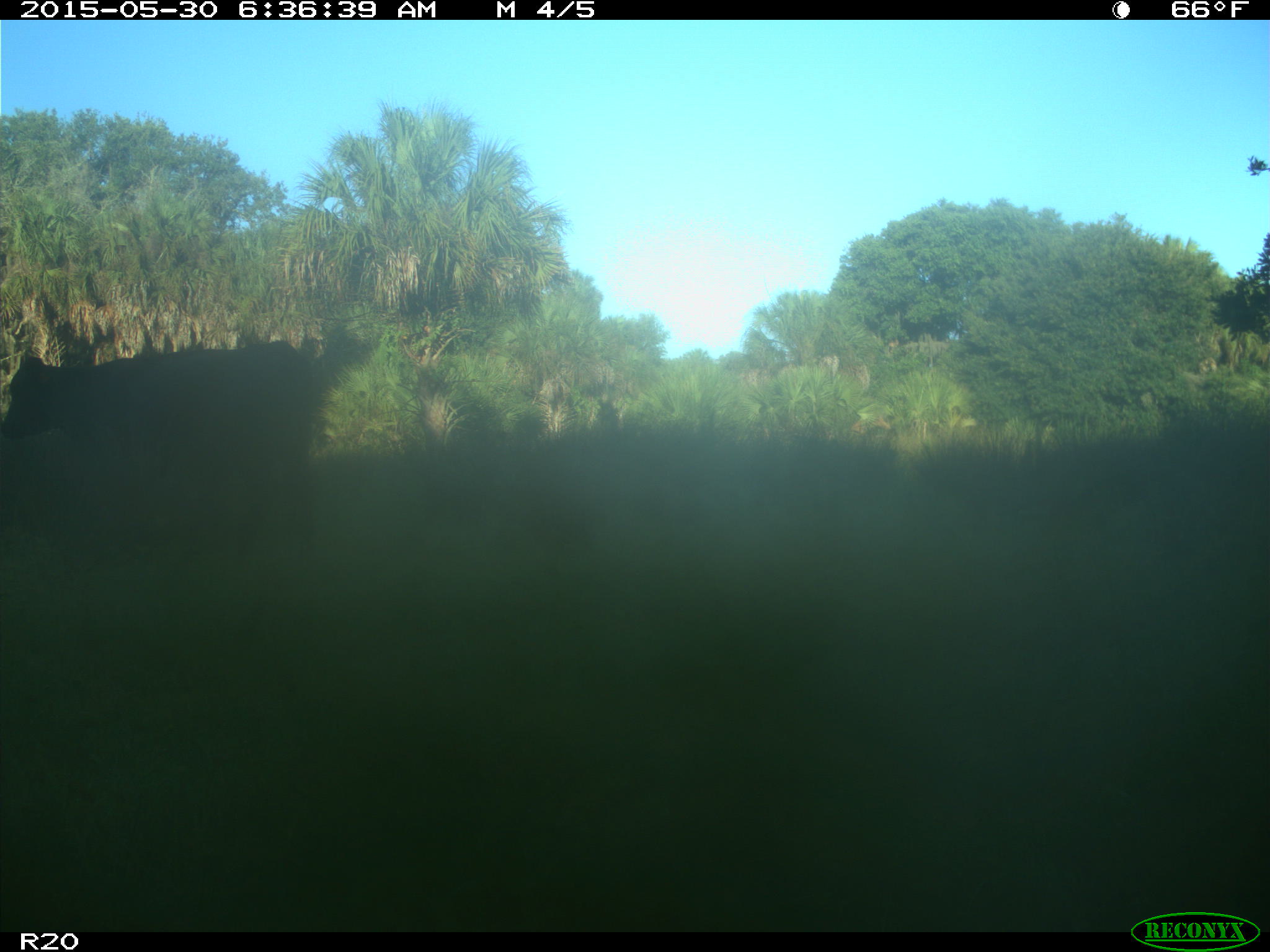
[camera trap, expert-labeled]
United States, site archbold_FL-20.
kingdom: Animalia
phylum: Chordata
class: Mammalia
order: Artiodactyla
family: Bovidae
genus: Bos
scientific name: Bos taurus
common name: domestic cow